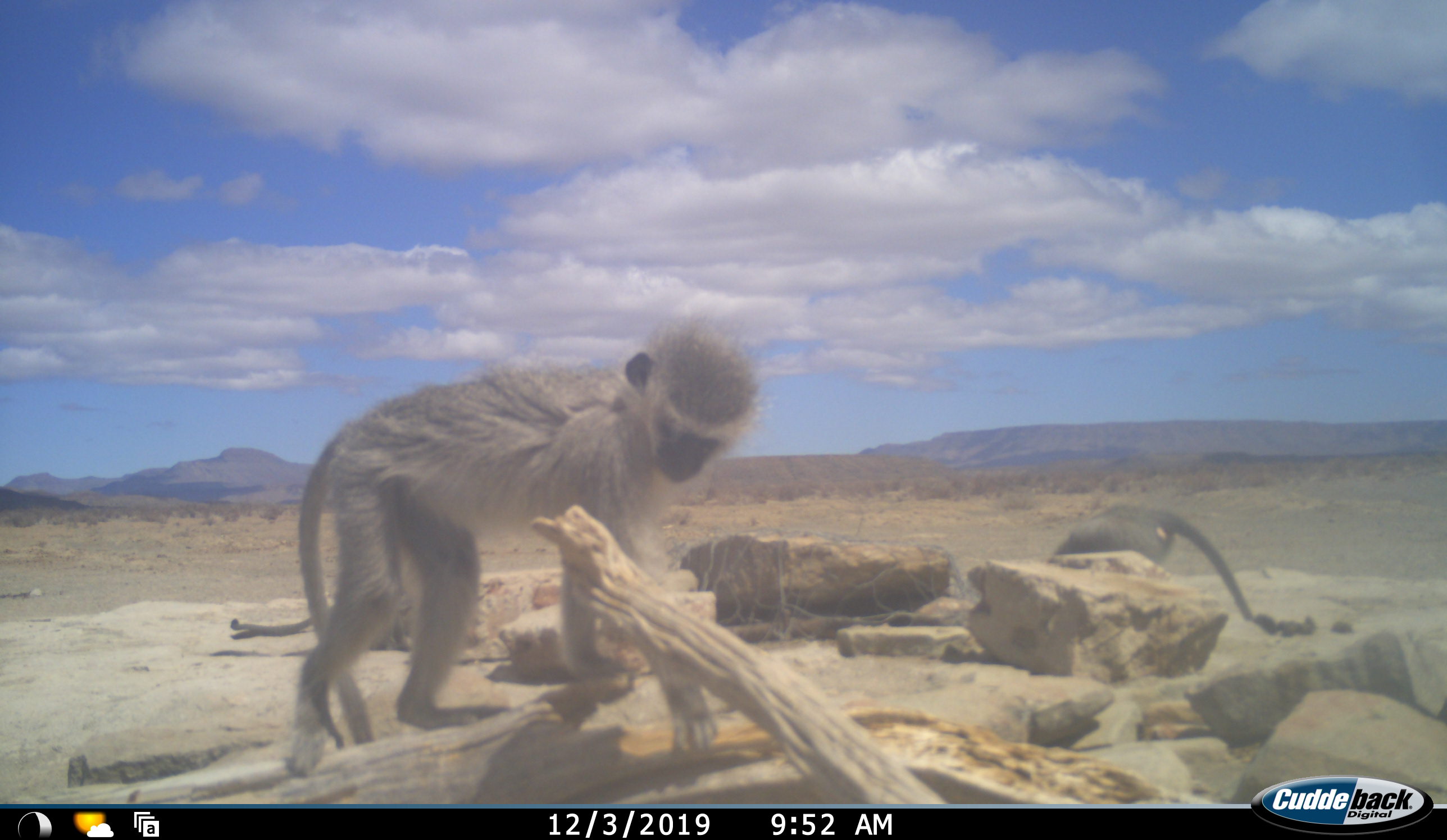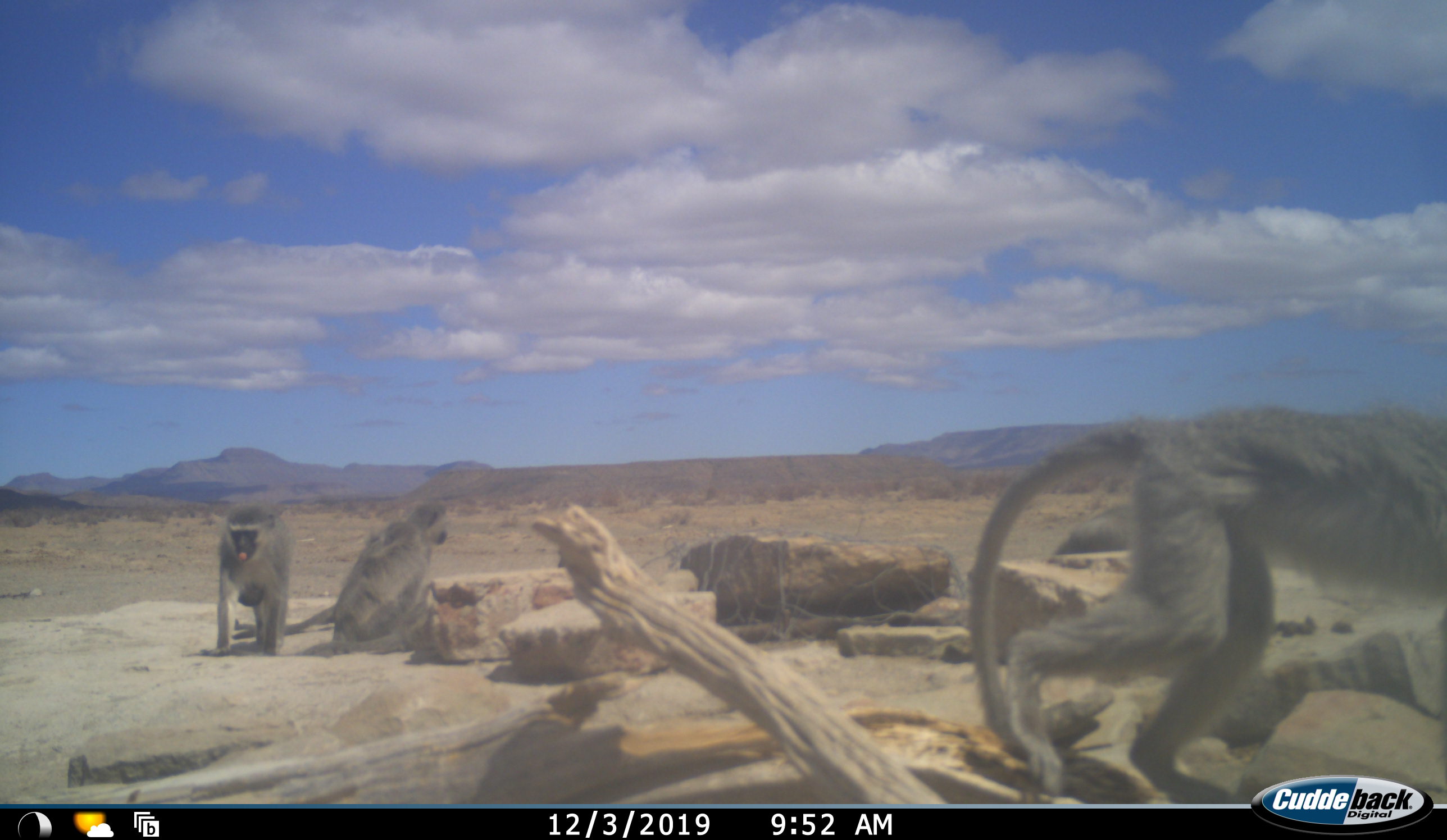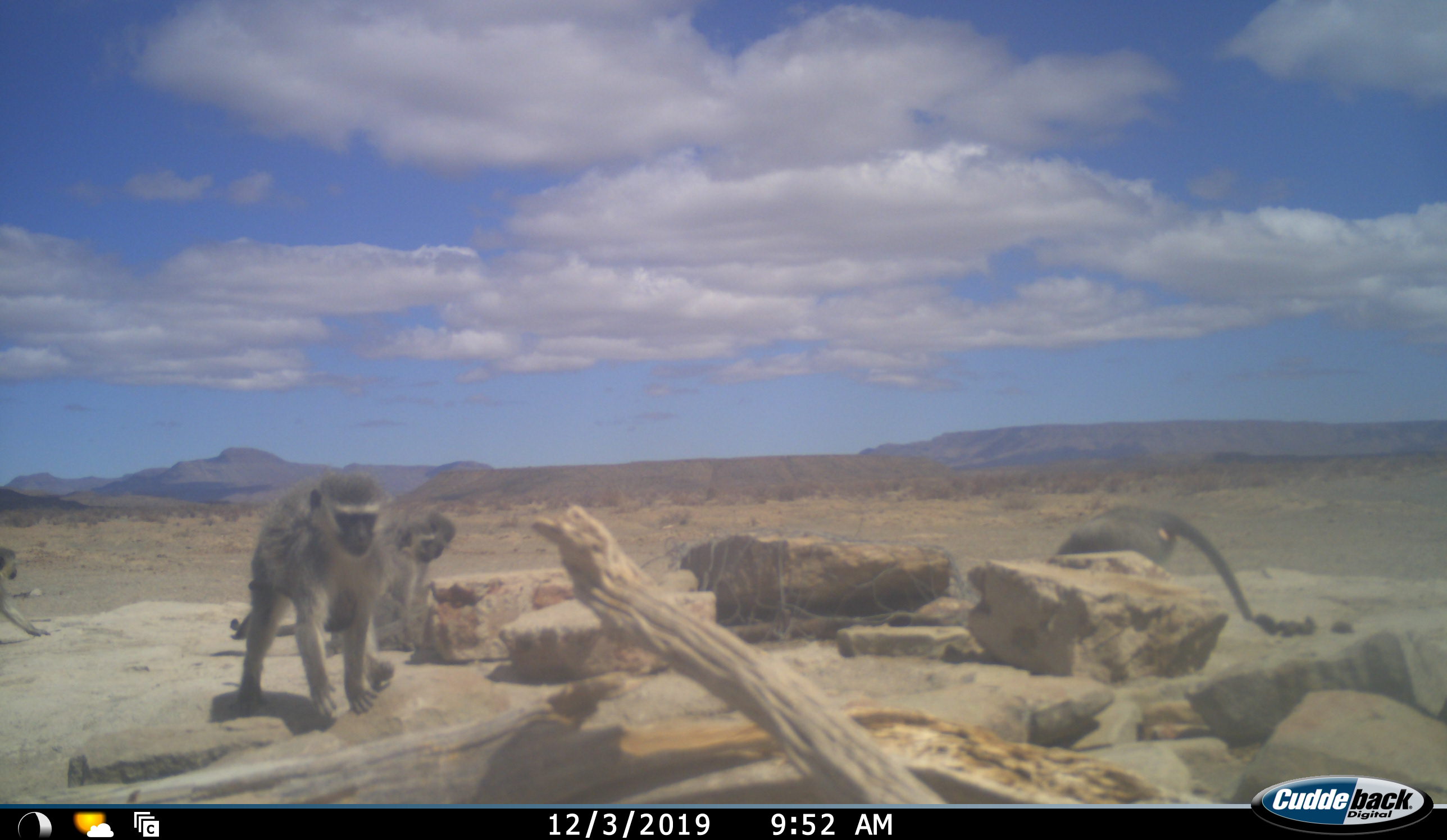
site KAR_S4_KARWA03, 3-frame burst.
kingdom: Animalia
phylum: Chordata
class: Mammalia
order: Primates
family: Cercopithecidae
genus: Chlorocebus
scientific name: Chlorocebus pygerythrus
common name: vervet monkey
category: monkeyvervet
Monkeyvervet (vervet monkey) (Chlorocebus pygerythrus), count 4. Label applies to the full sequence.